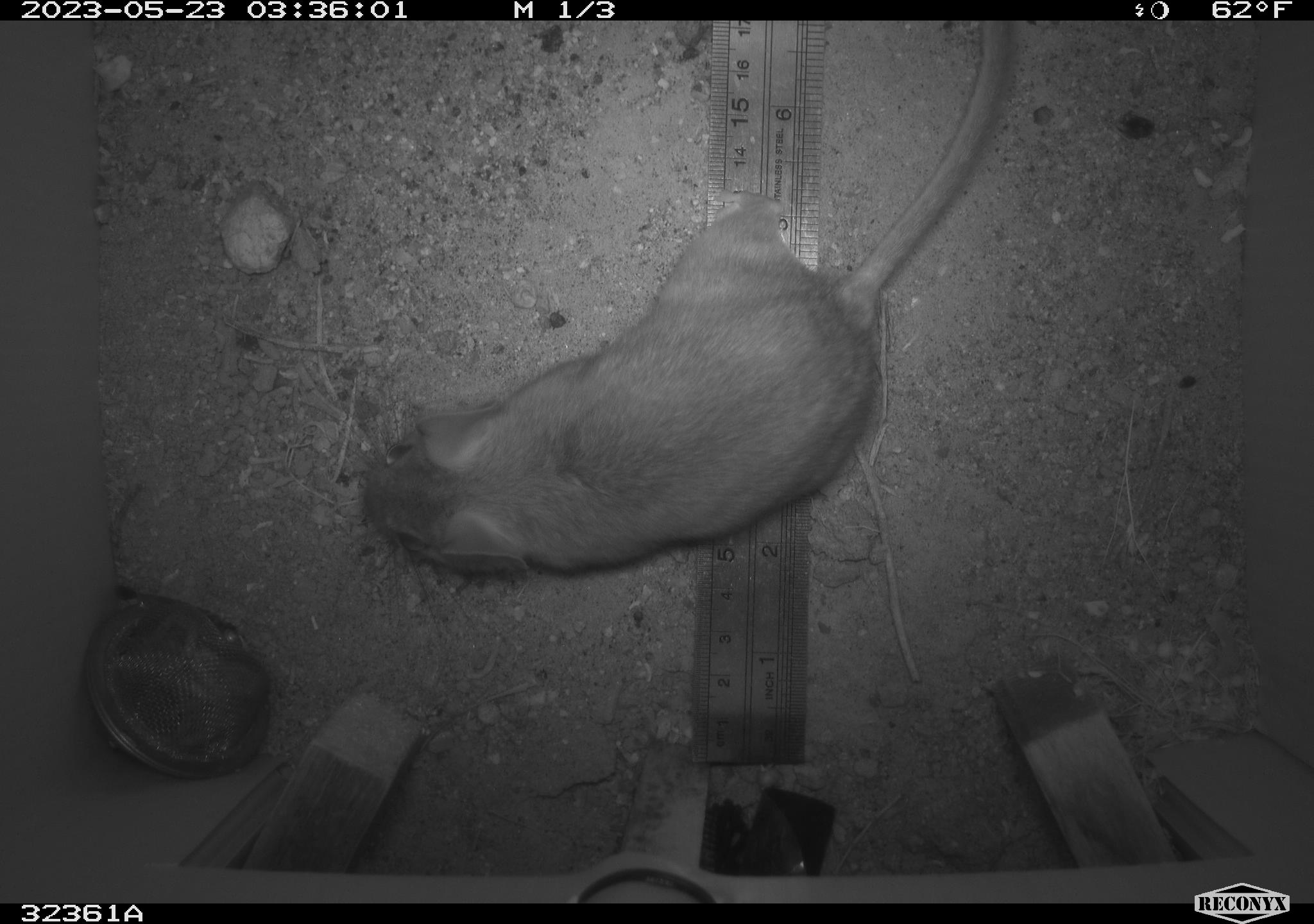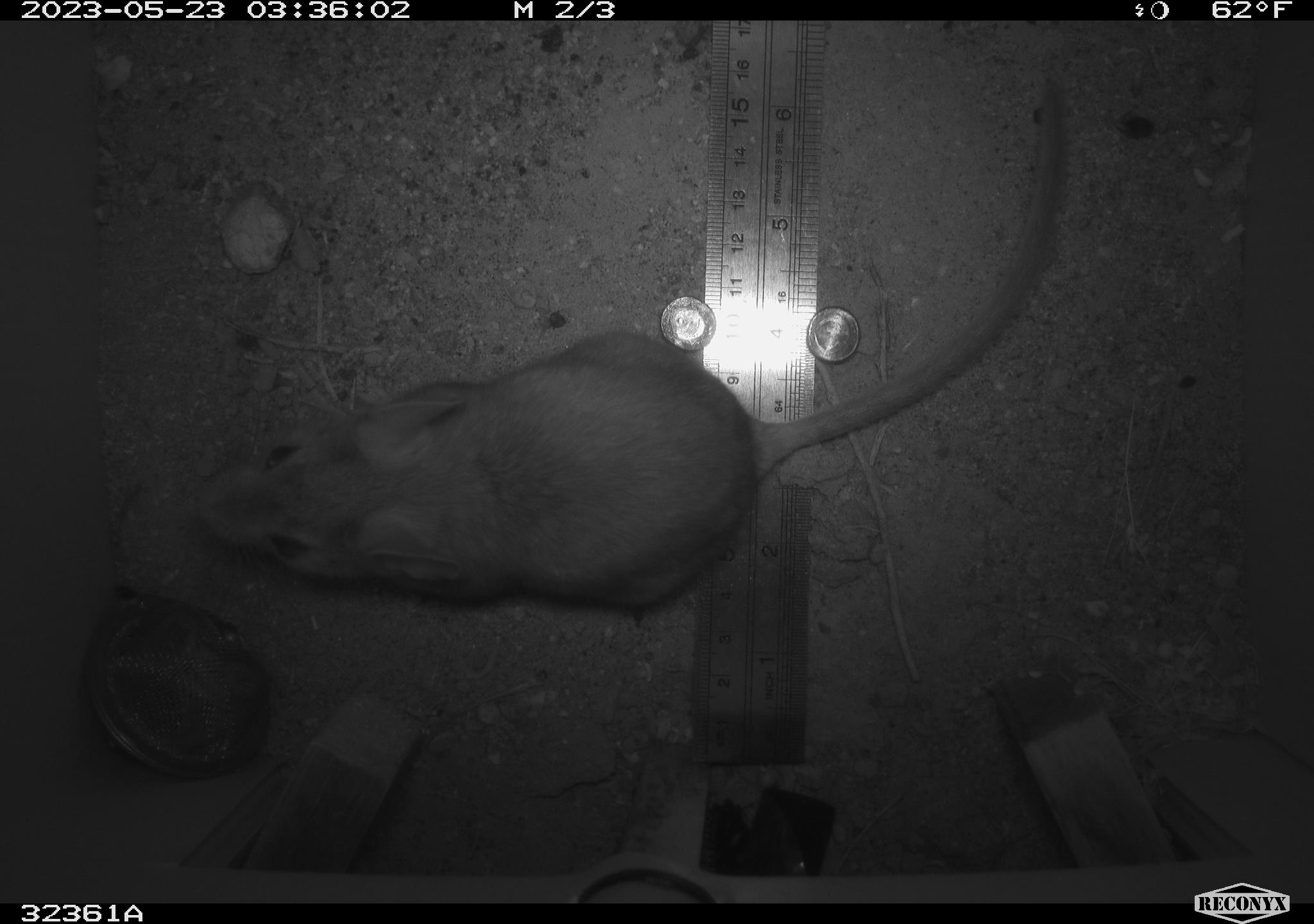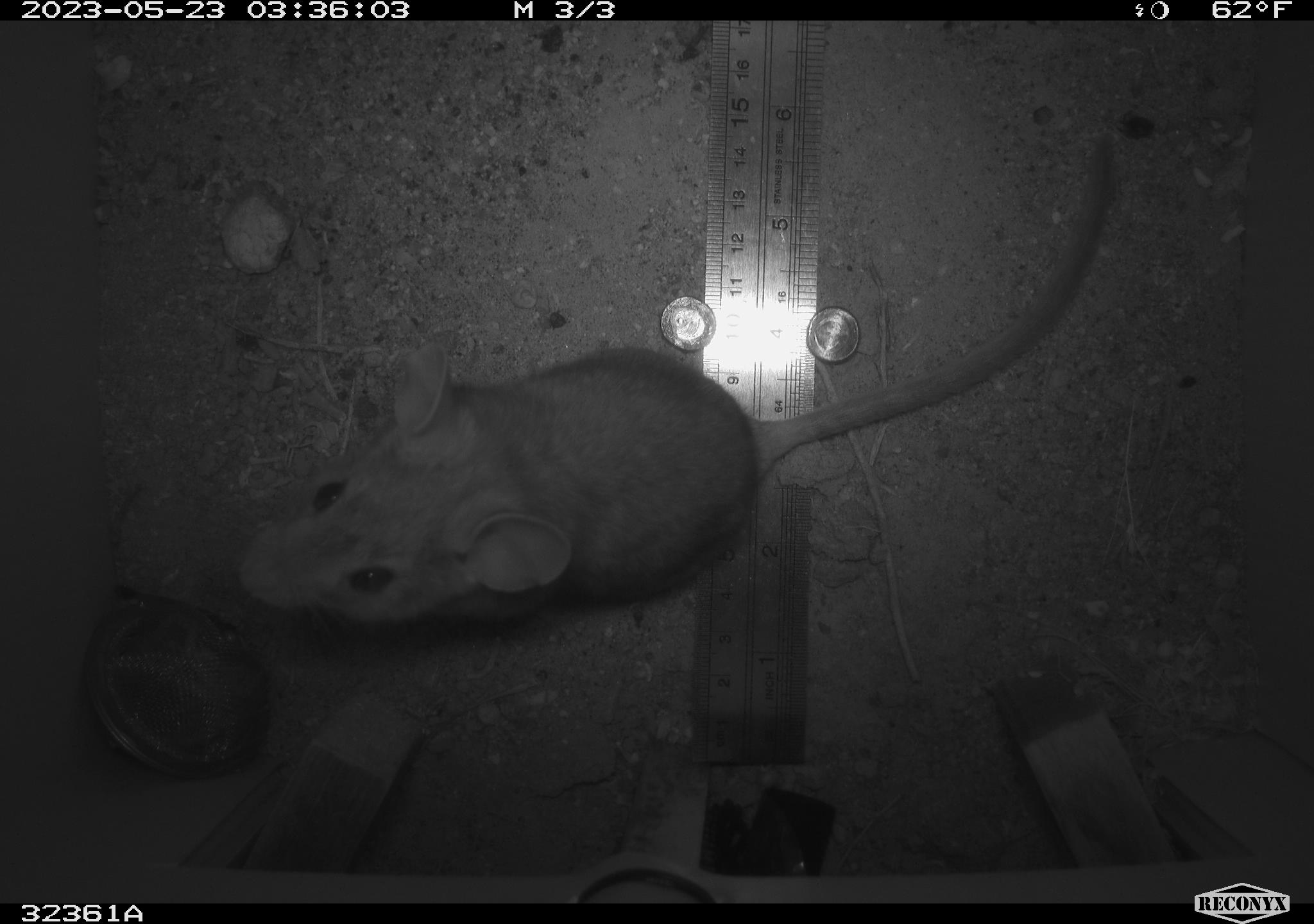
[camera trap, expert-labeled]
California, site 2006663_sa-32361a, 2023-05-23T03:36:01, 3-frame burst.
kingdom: Animalia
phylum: Chordata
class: Mammalia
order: Rodentia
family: Cricetidae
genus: Neotoma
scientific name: Neotoma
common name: pack rat or woodrat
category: neotoma species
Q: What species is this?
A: Neotoma species (pack rat or woodrat) (Neotoma).